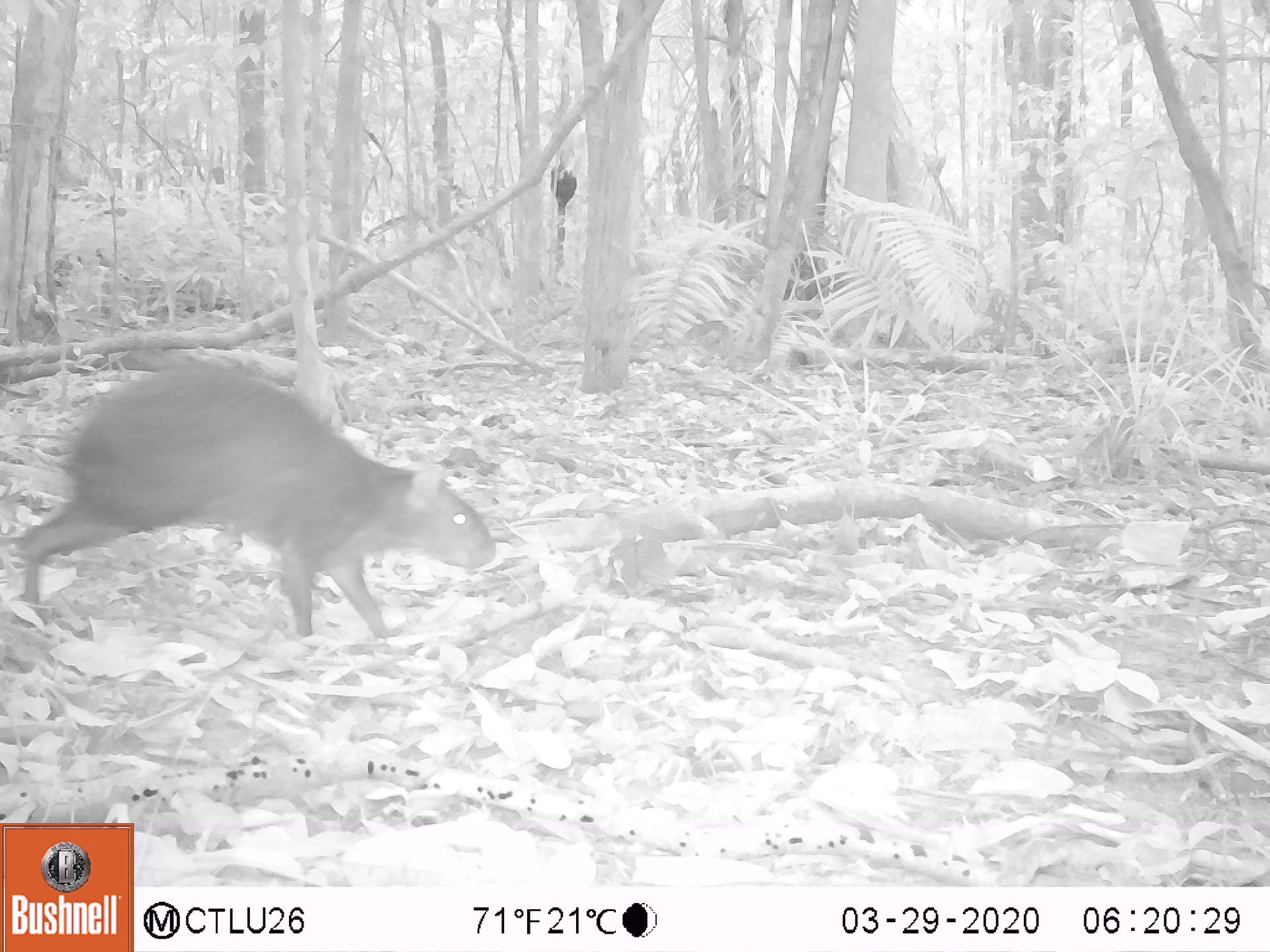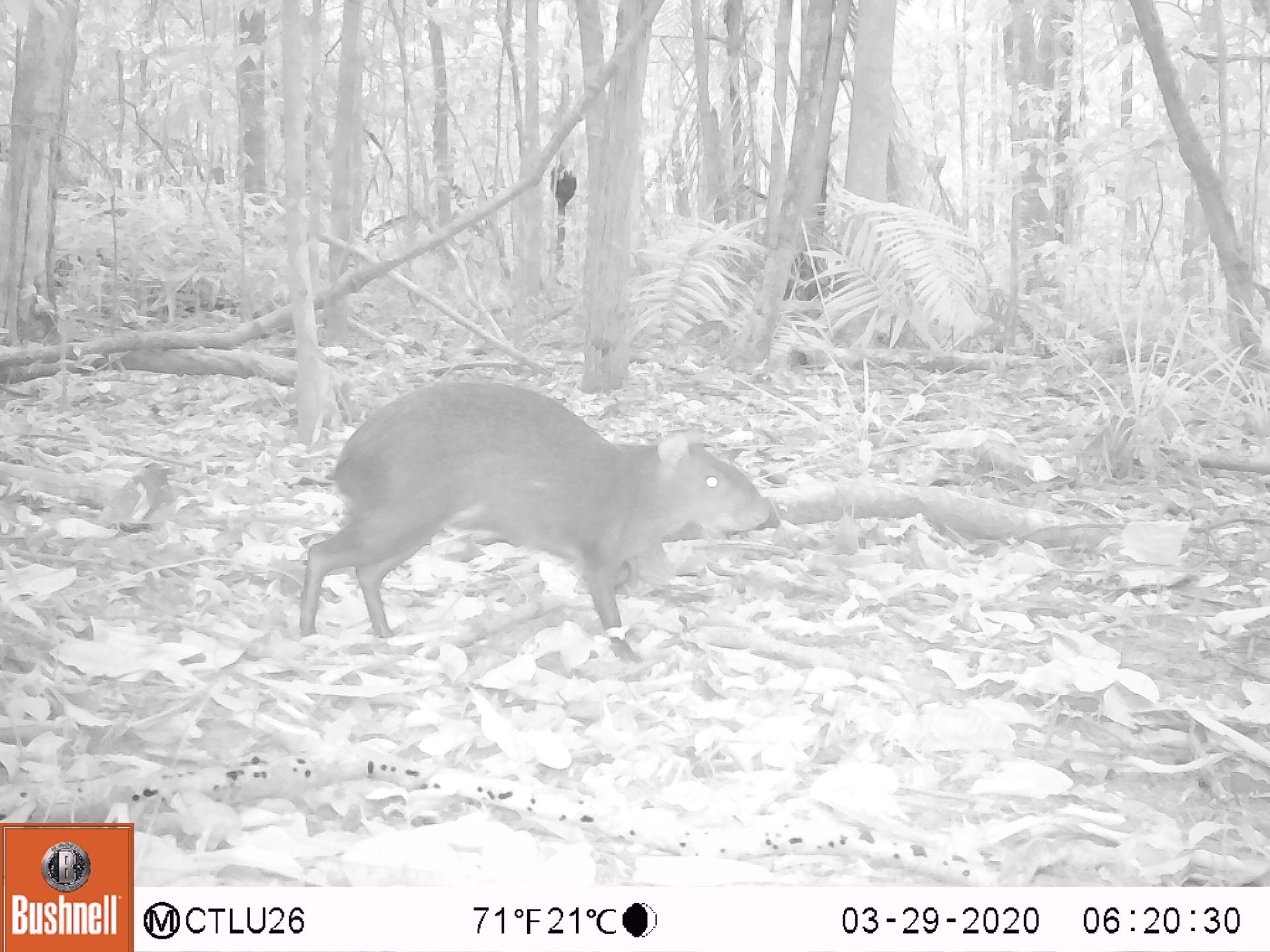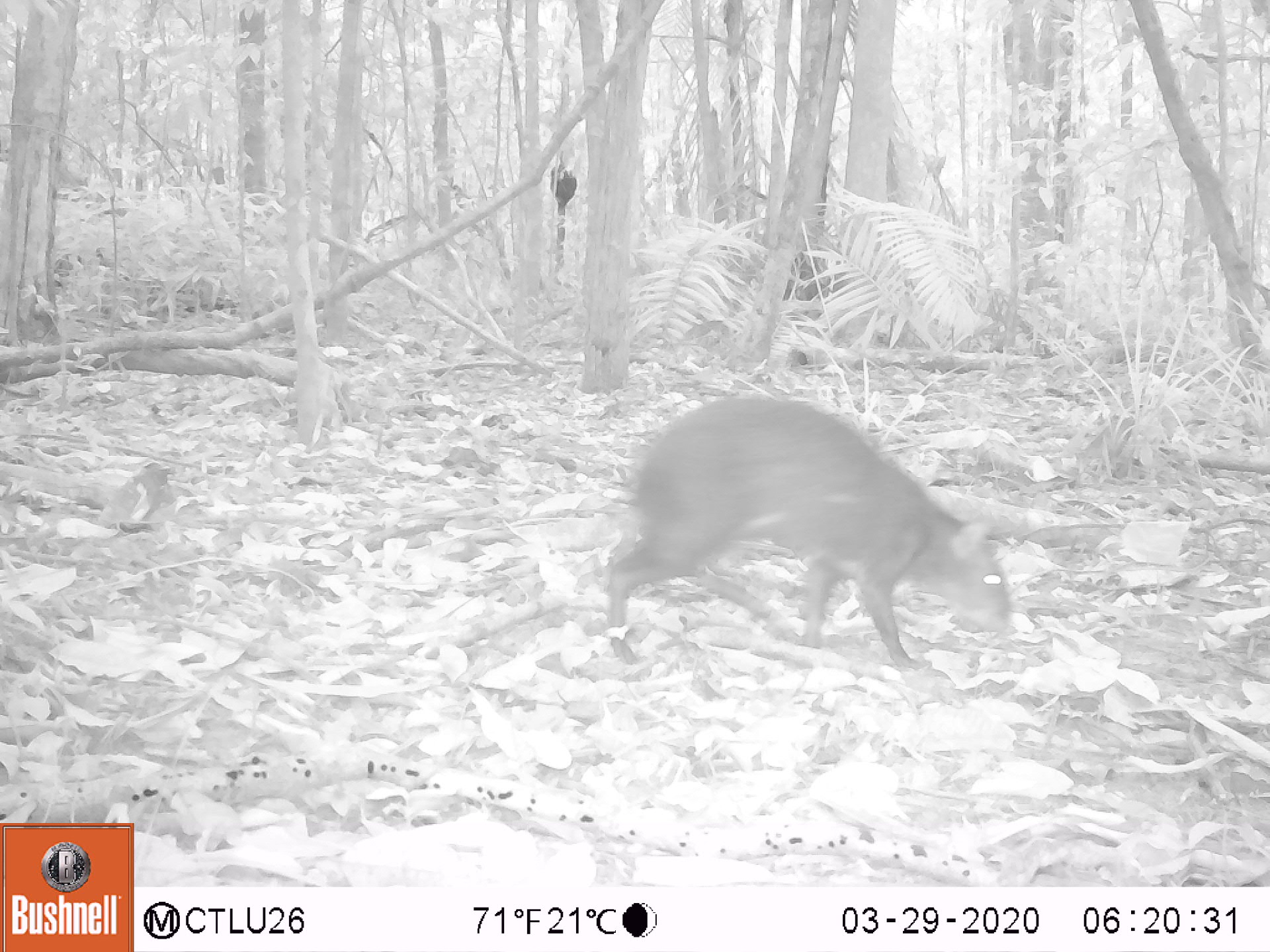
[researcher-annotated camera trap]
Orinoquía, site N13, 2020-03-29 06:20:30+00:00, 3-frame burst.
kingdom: Animalia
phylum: Chordata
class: Mammalia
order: Rodentia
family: Dasyproctidae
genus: Dasyprocta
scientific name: Dasyprocta fuliginosa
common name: black agouti